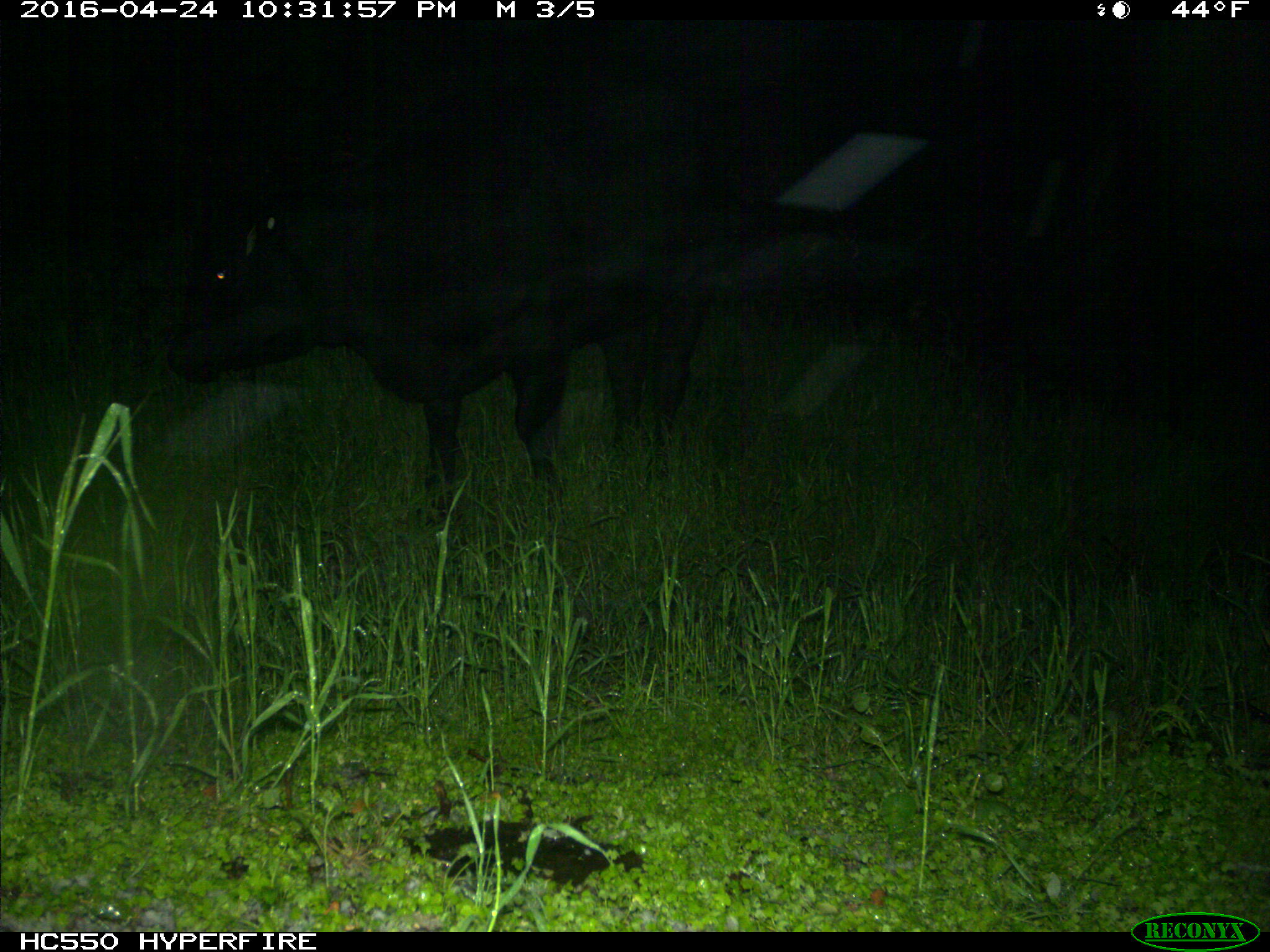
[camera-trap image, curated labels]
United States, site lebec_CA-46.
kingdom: Animalia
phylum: Chordata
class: Mammalia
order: Artiodactyla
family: Bovidae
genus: Bos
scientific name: Bos taurus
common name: domestic cow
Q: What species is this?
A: Bos taurus (domestic cow).